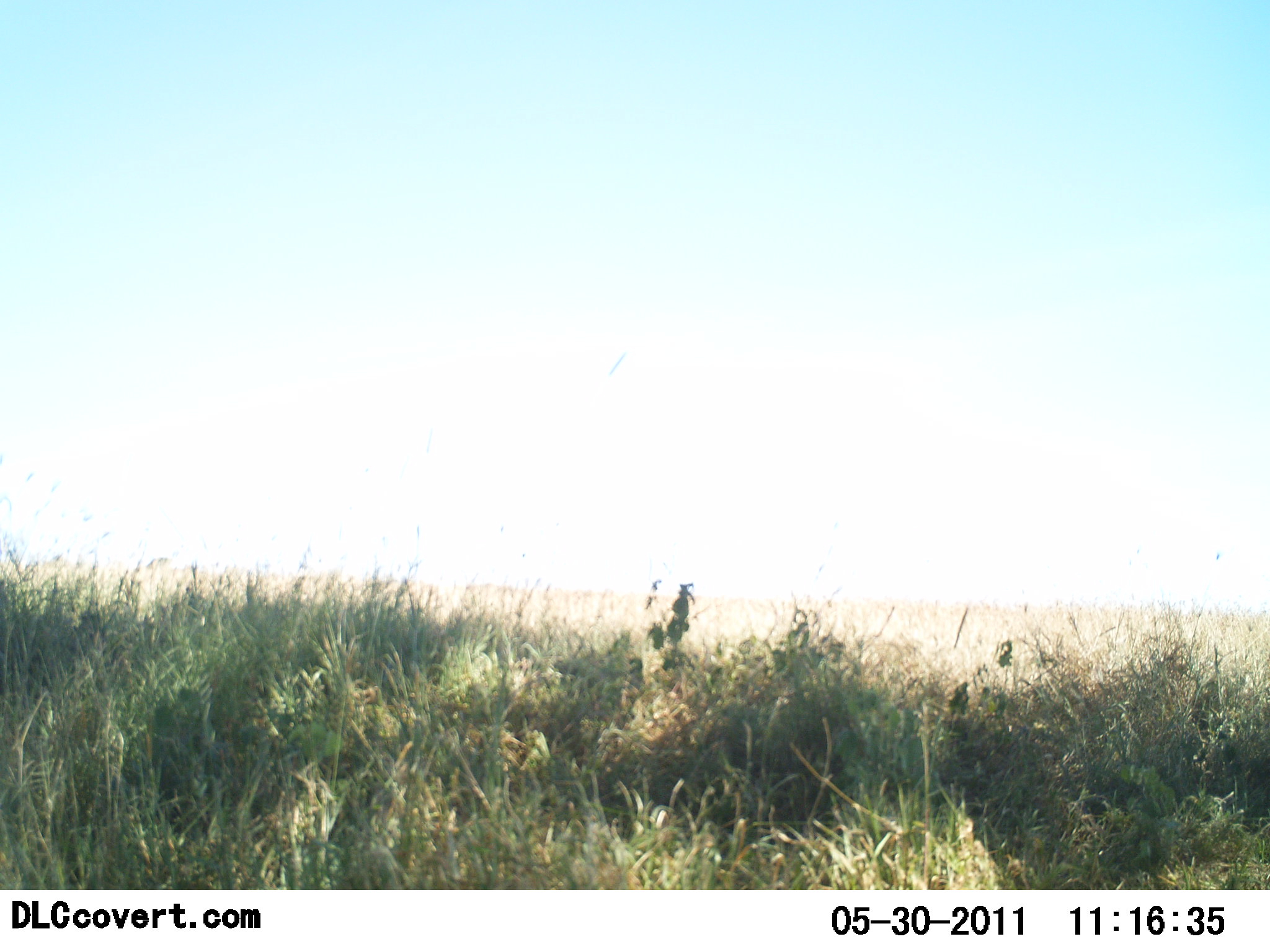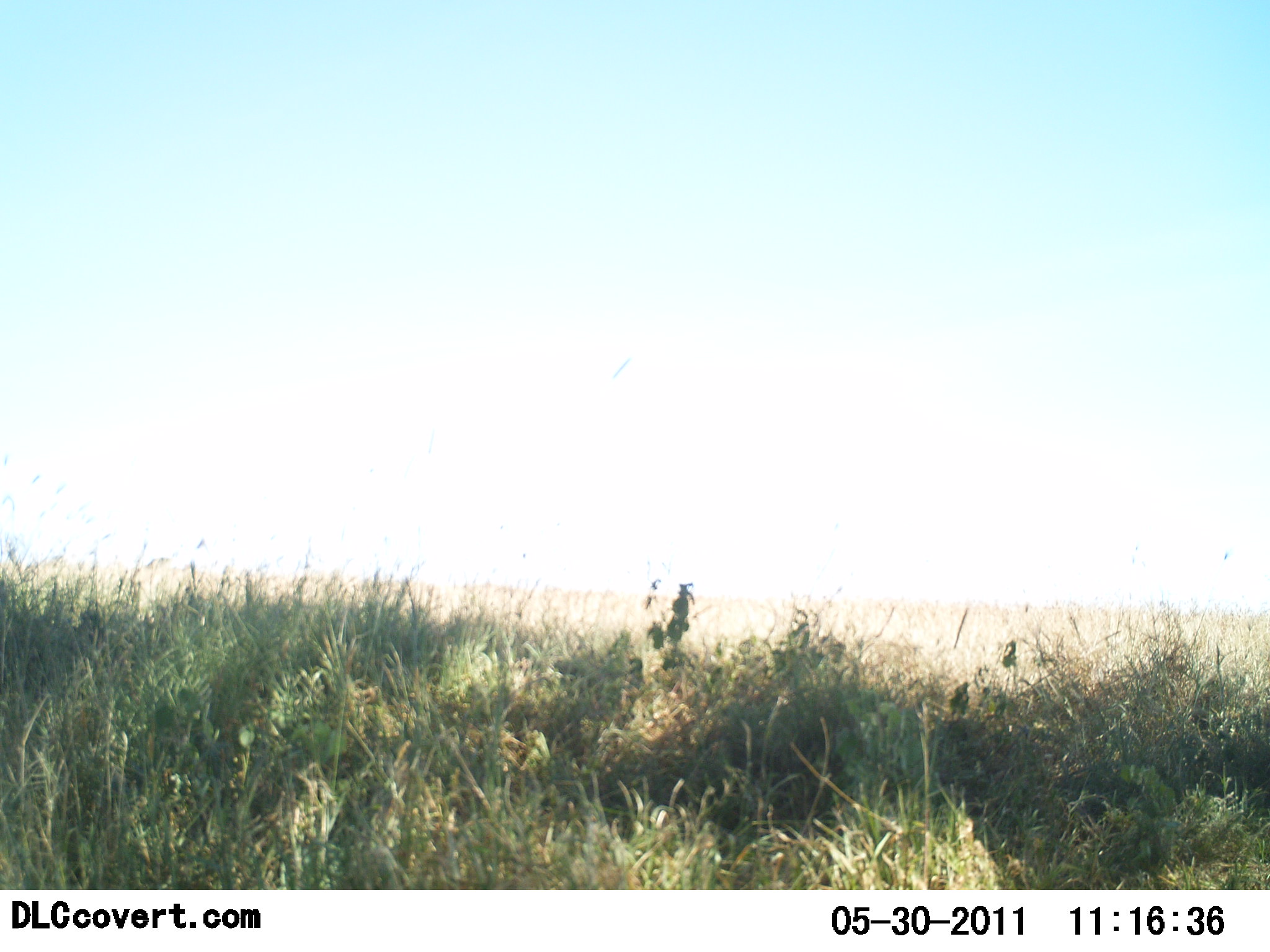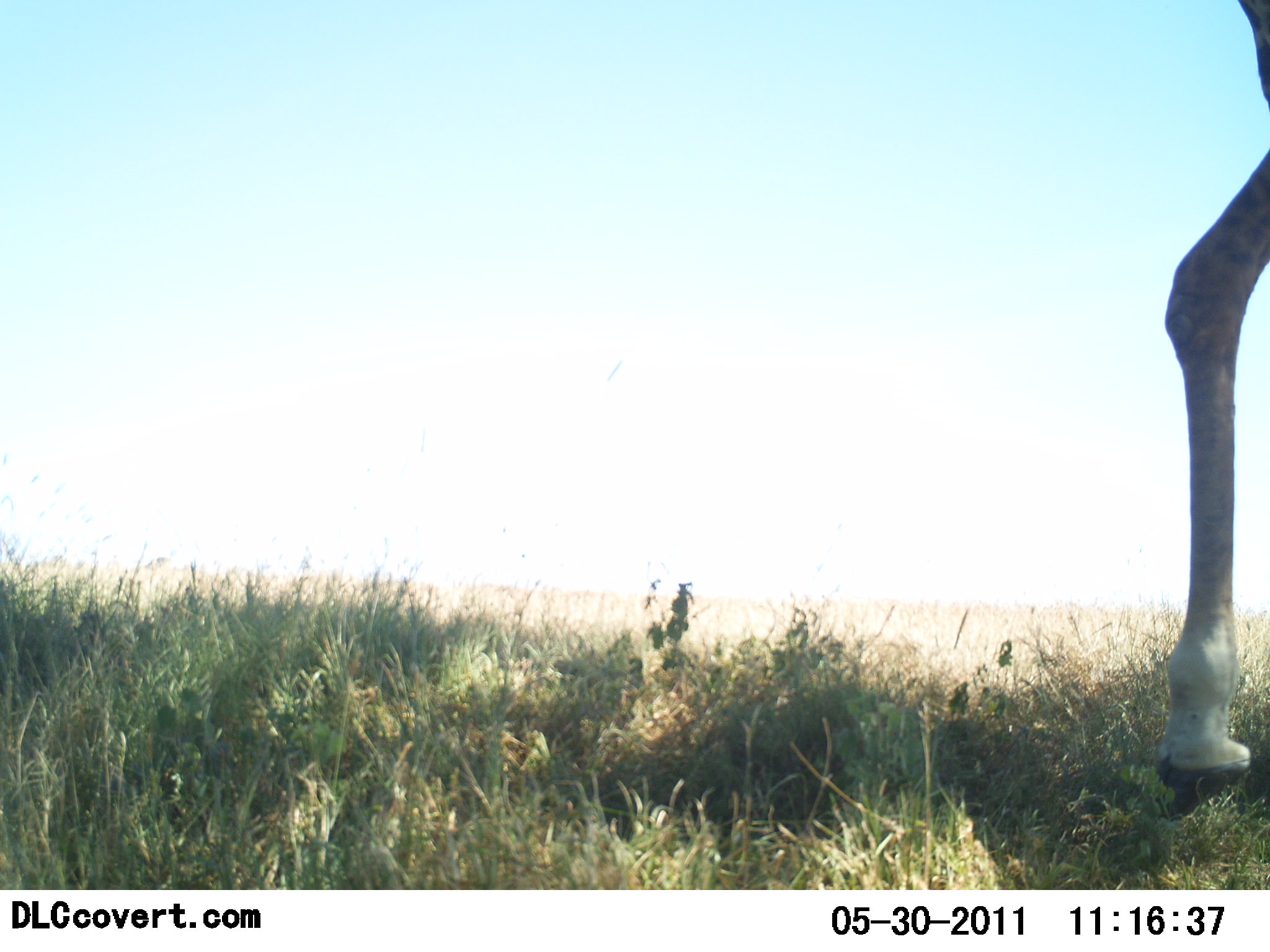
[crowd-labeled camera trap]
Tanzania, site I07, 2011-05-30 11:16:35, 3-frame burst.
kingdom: Animalia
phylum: Chordata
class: Mammalia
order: Artiodactyla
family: Giraffidae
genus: Giraffa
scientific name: Giraffa camelopardalis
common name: giraffe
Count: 1.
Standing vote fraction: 20%.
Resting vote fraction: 0%.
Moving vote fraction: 80%.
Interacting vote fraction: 0%.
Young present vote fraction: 0%.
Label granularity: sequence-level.